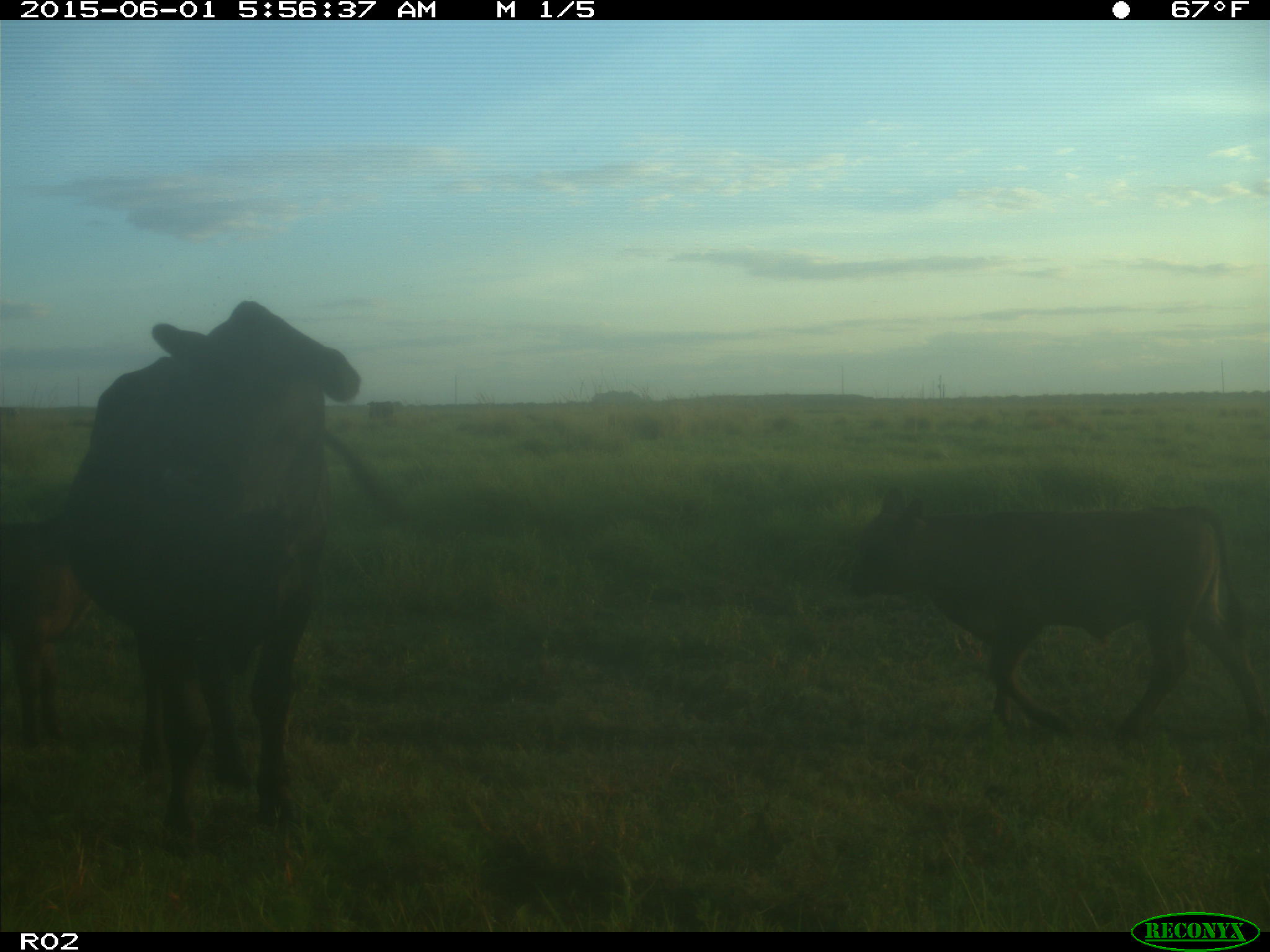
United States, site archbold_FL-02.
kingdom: Animalia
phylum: Chordata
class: Mammalia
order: Artiodactyla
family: Bovidae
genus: Bos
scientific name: Bos taurus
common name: domestic cow